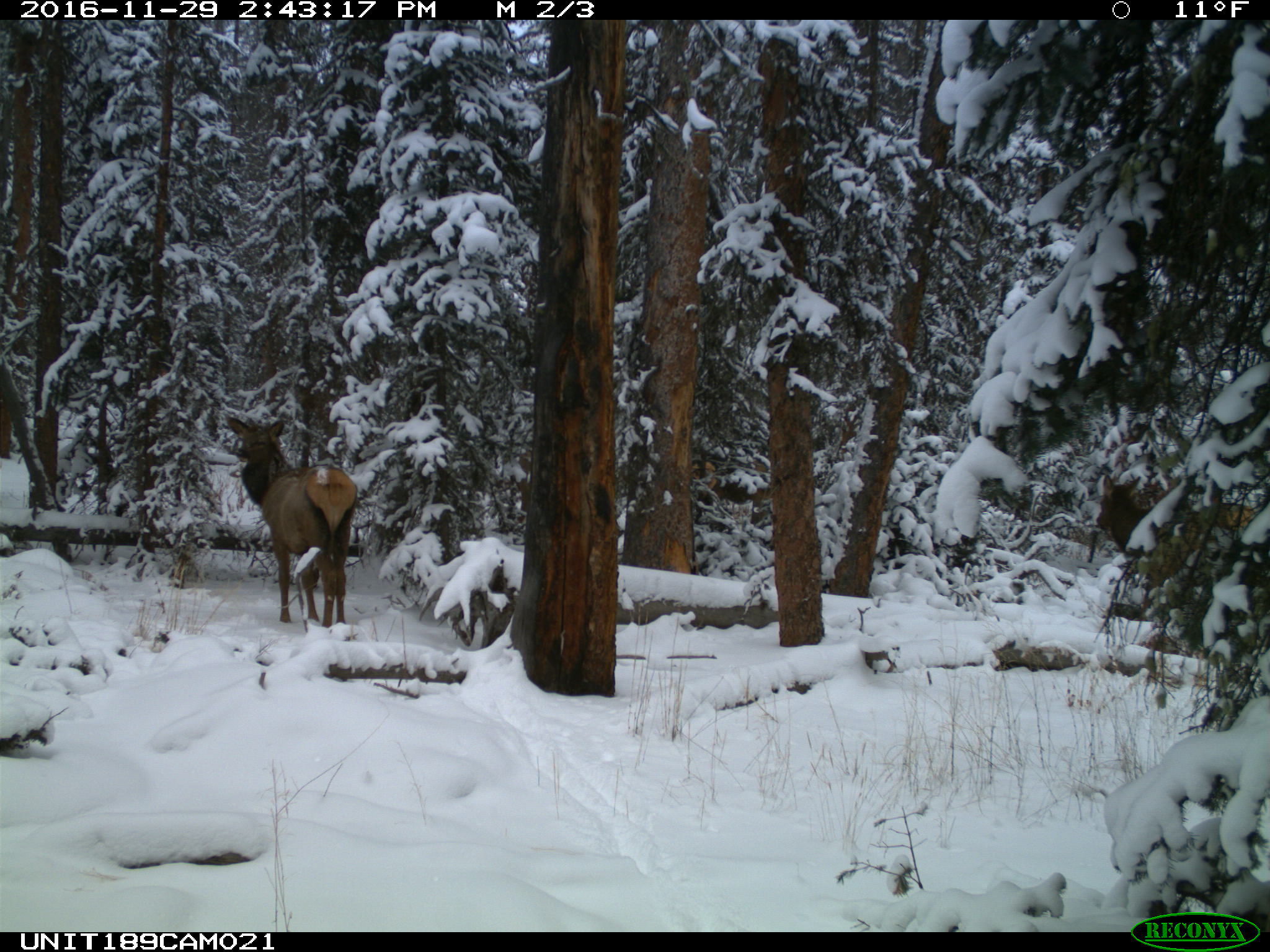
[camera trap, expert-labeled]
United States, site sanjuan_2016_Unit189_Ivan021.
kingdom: Animalia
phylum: Chordata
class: Mammalia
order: Artiodactyla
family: Cervidae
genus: Cervus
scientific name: Cervus elaphus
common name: red deer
Cervus elaphus (red deer).